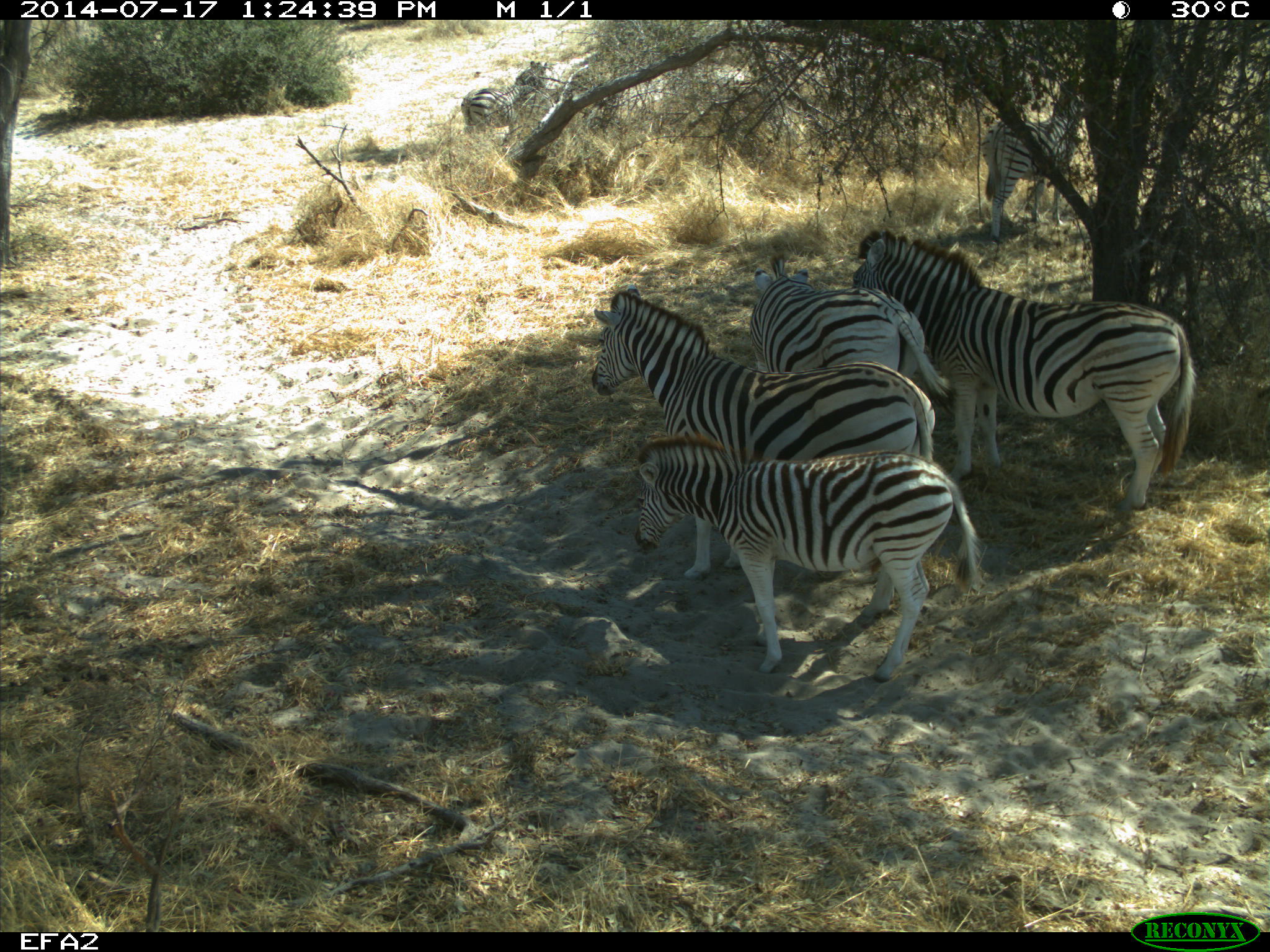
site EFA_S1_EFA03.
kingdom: Animalia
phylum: Chordata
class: Mammalia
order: Perissodactyla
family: Equidae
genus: Equus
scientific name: Equus quagga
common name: plains zebra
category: zebraplains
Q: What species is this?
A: Zebraplains (plains zebra) (Equus quagga).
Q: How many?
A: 6.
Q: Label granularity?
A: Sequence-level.